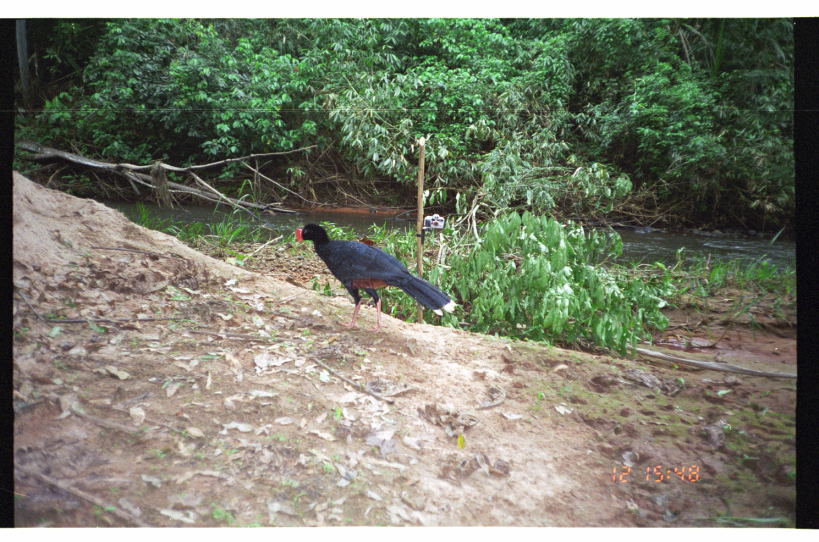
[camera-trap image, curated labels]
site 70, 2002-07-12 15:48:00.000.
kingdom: Animalia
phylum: Chordata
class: Aves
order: Galliformes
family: Cracidae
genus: Mitu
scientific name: Mitu tuberosum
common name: razor-billed curassow